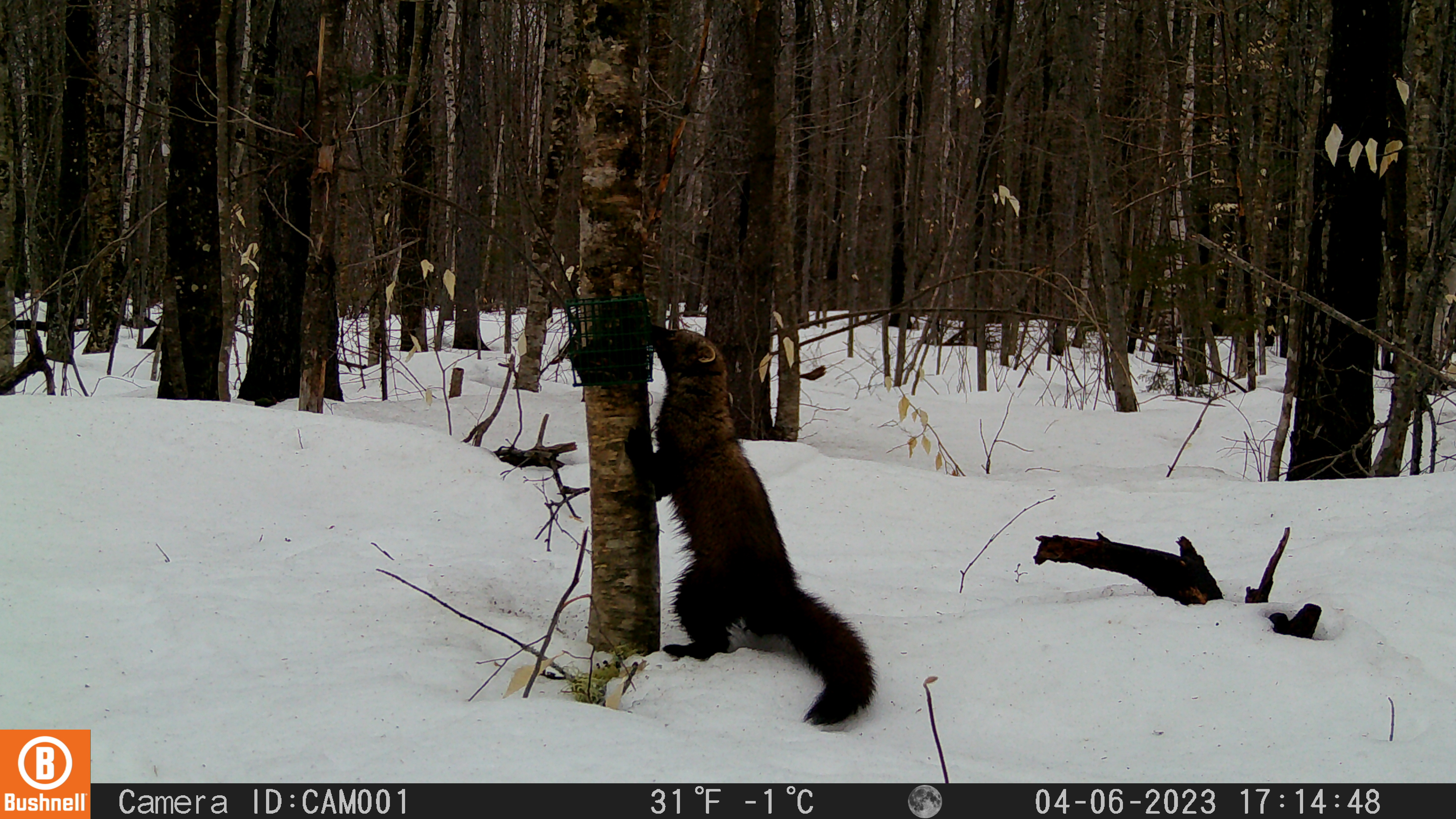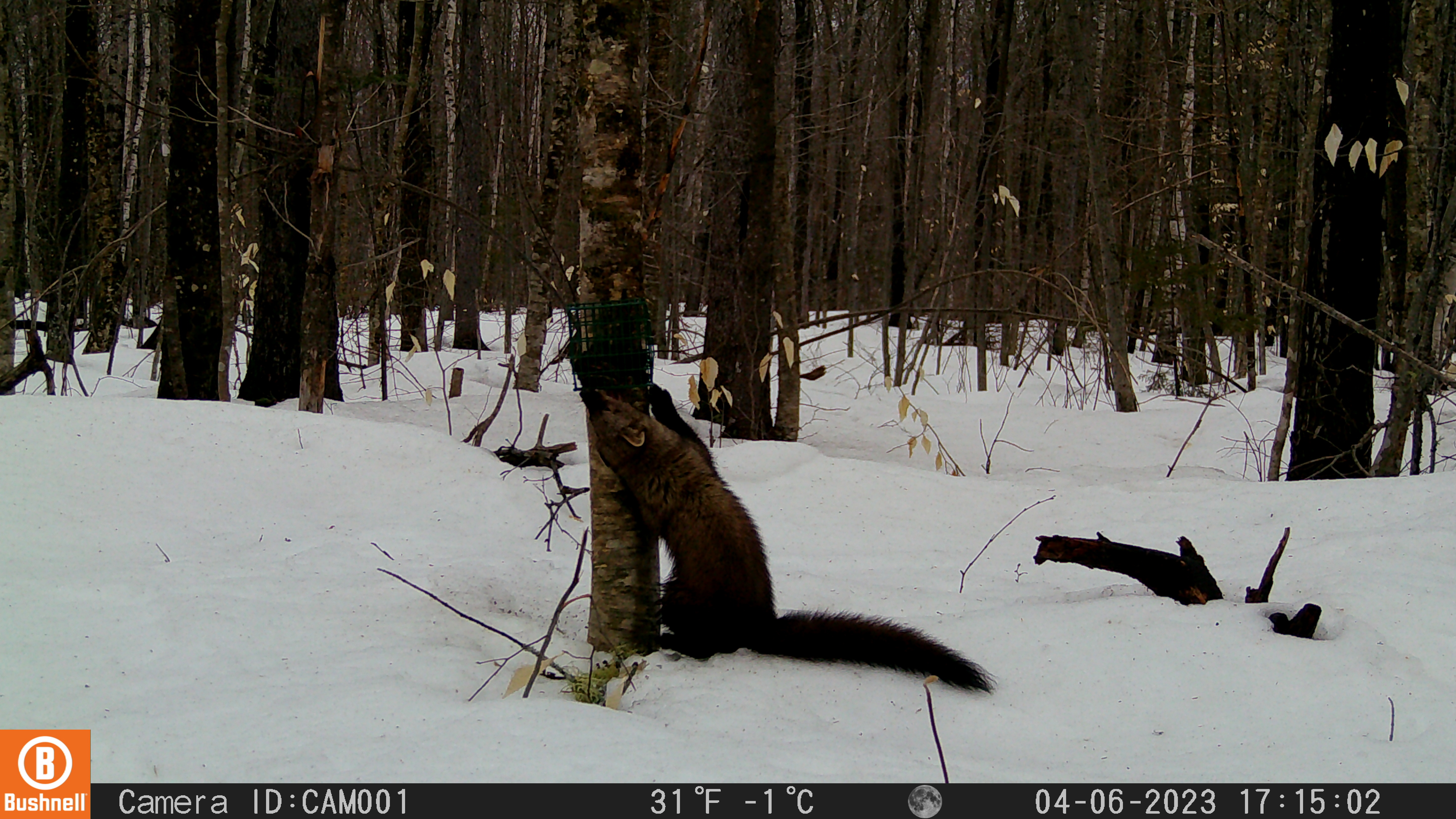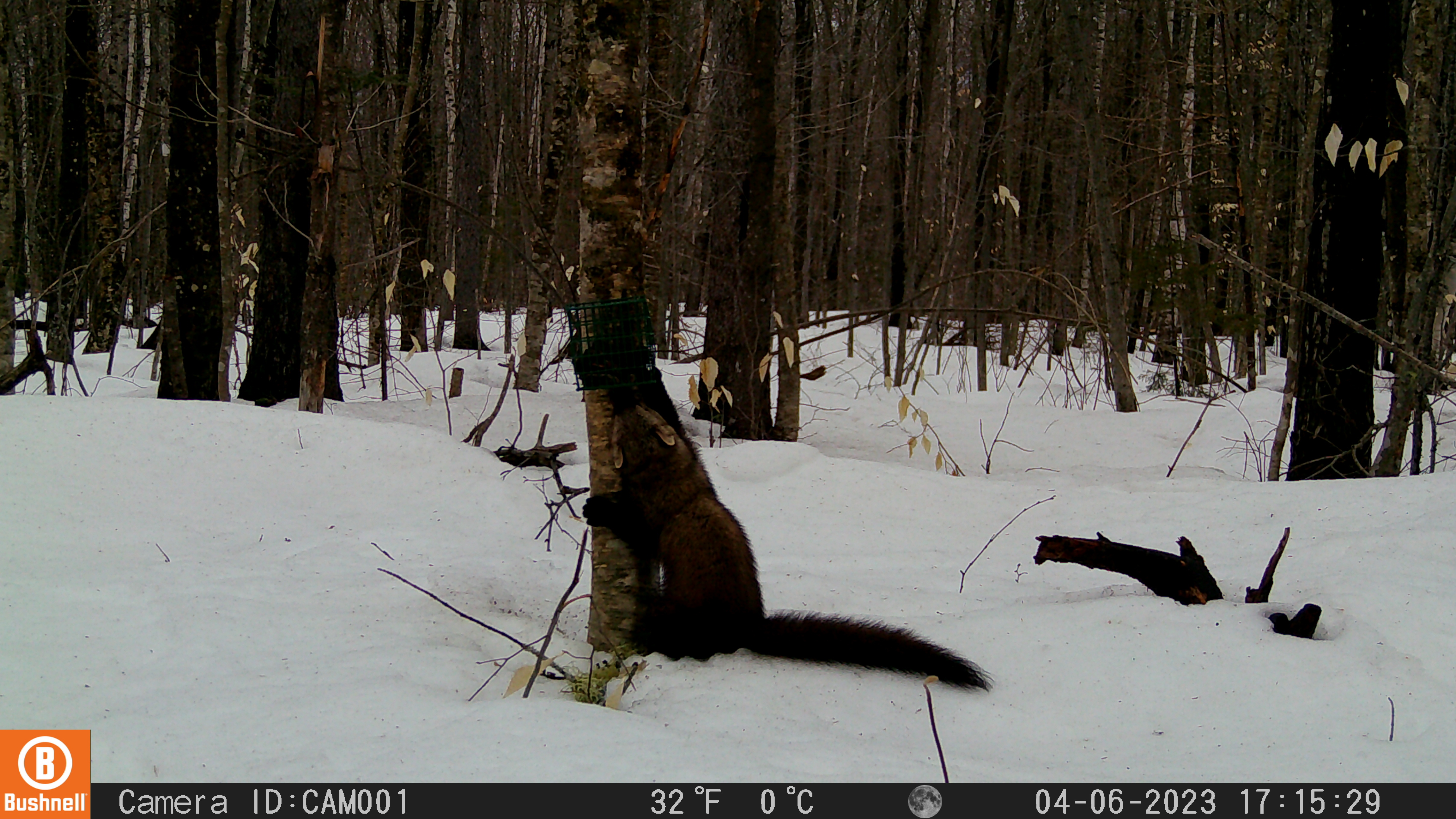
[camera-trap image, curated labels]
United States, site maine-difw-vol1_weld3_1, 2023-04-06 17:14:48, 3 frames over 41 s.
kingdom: Animalia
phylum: Chordata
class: Mammalia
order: Carnivora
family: Mustelidae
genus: Pekania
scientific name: Pekania pennanti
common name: fisher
Fisher (Pekania pennanti).